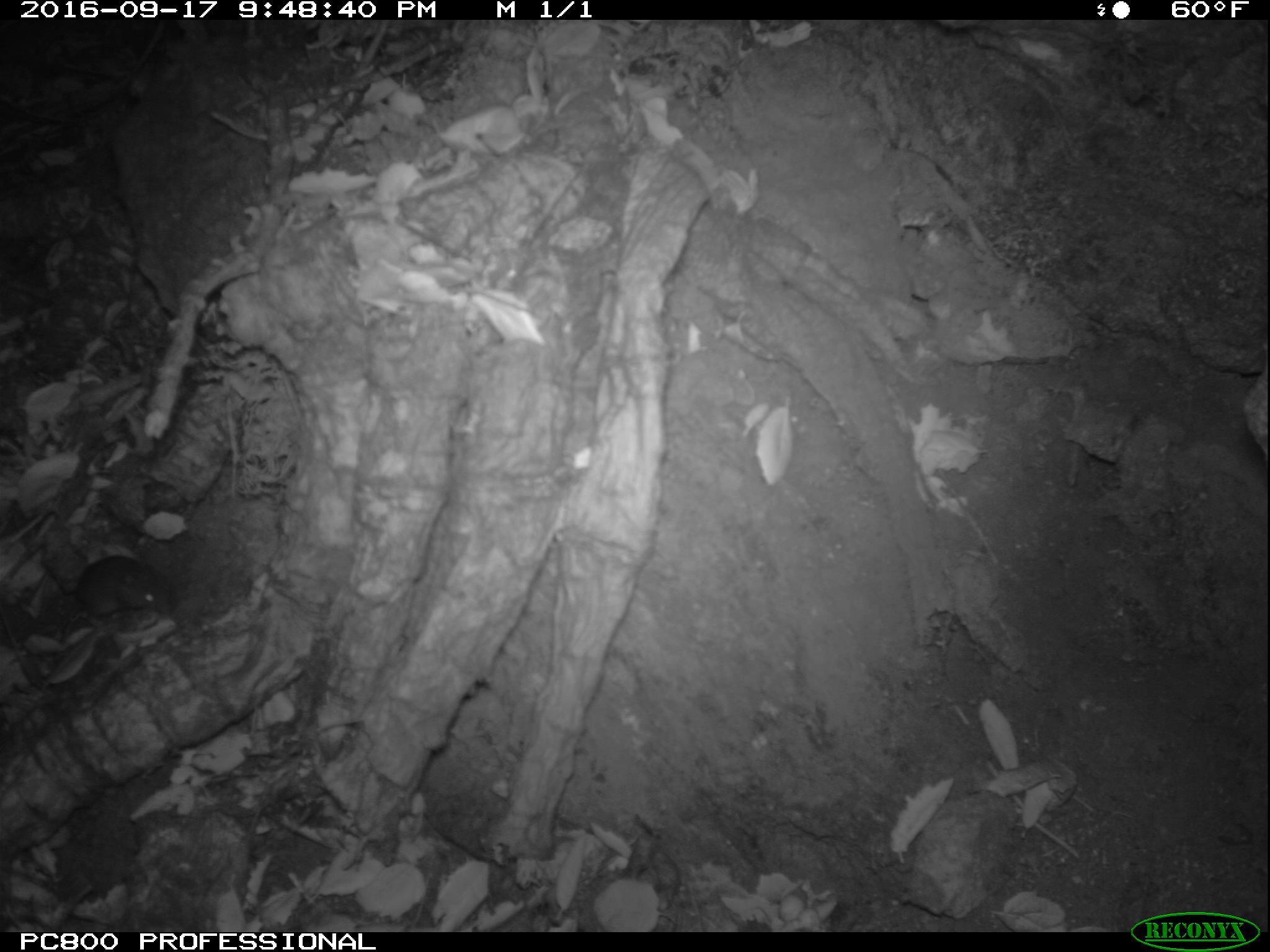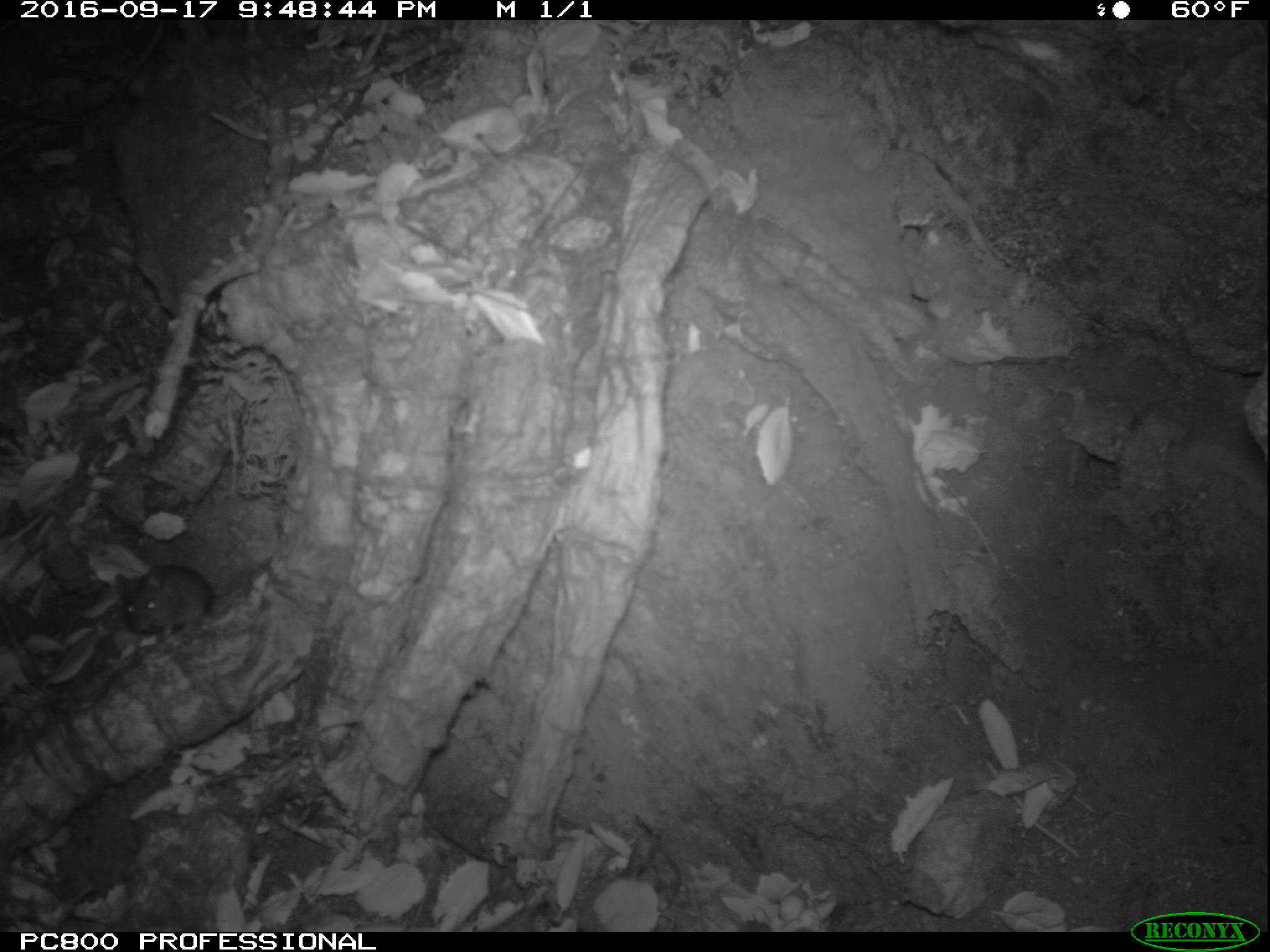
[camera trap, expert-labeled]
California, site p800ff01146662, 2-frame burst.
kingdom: Animalia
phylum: Chordata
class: Mammalia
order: Rodentia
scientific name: Rodentia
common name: rodent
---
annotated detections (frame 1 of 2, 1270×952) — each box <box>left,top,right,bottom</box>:
rodent: <box>55,557,173,646</box>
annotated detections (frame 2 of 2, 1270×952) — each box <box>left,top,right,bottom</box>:
rodent: <box>116,563,235,641</box>